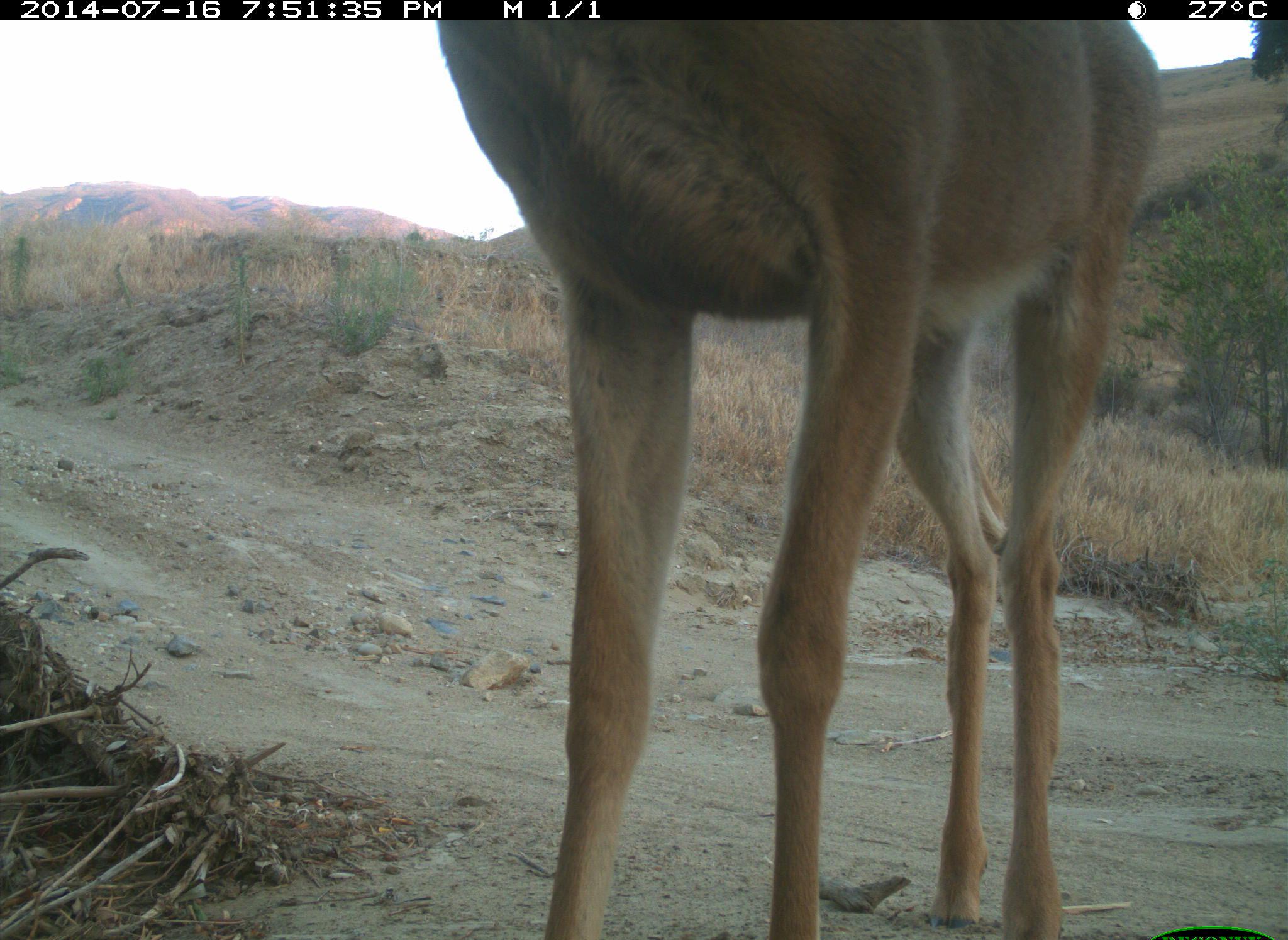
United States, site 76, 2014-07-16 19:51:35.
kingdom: Animalia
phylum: Chordata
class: Mammalia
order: Artiodactyla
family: Cervidae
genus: Odocoileus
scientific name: Odocoileus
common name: deer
Deer (Odocoileus).